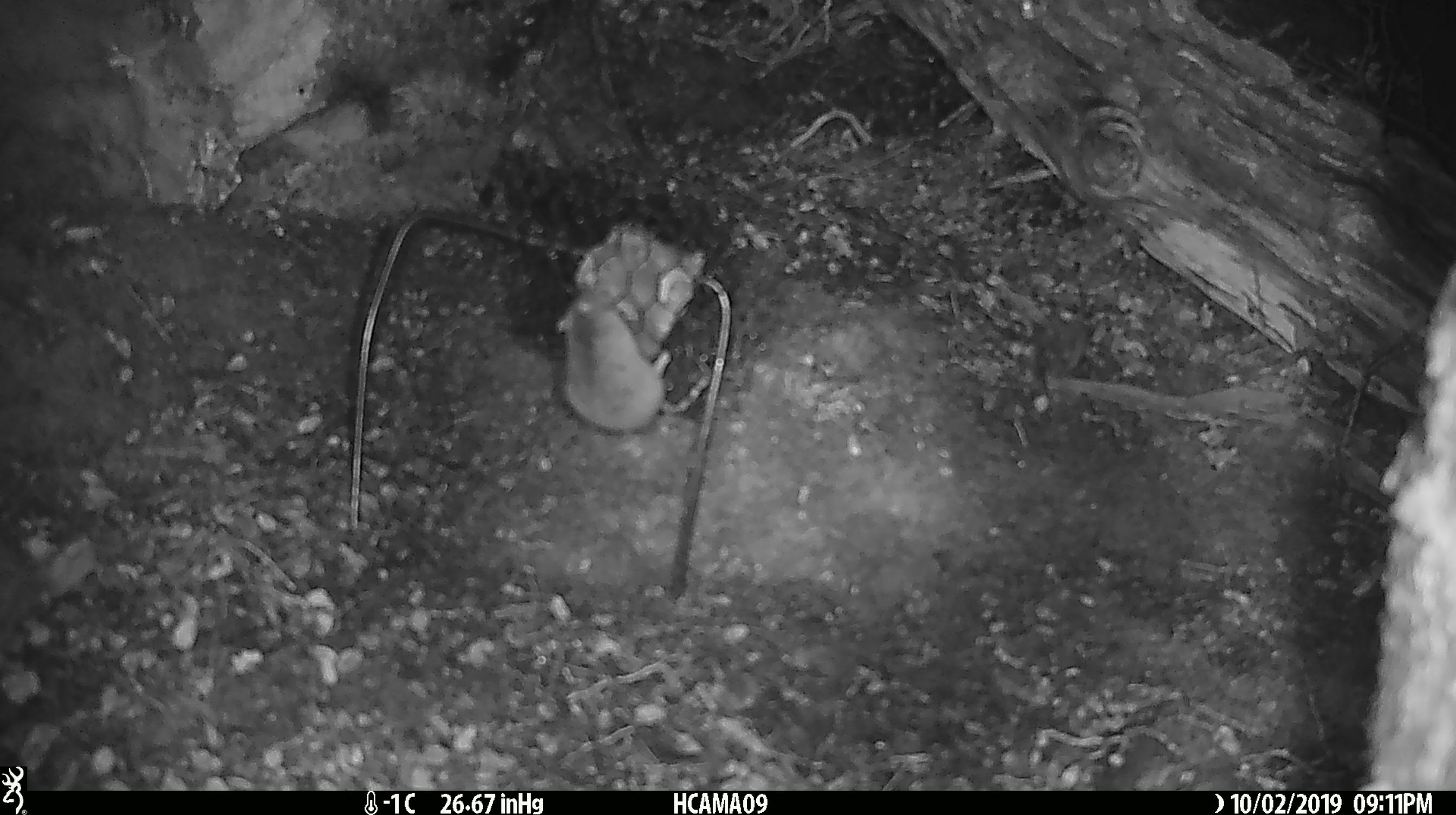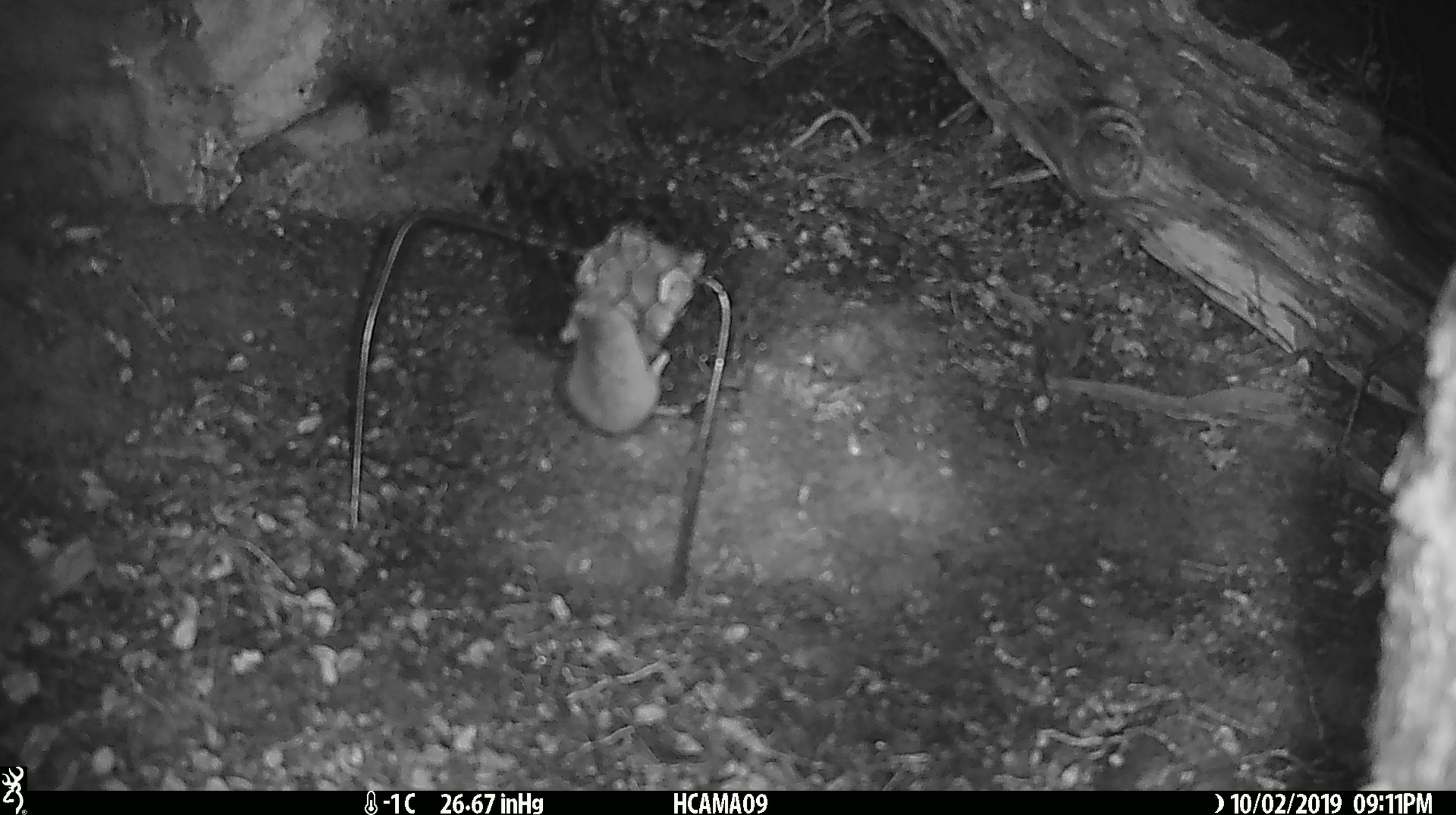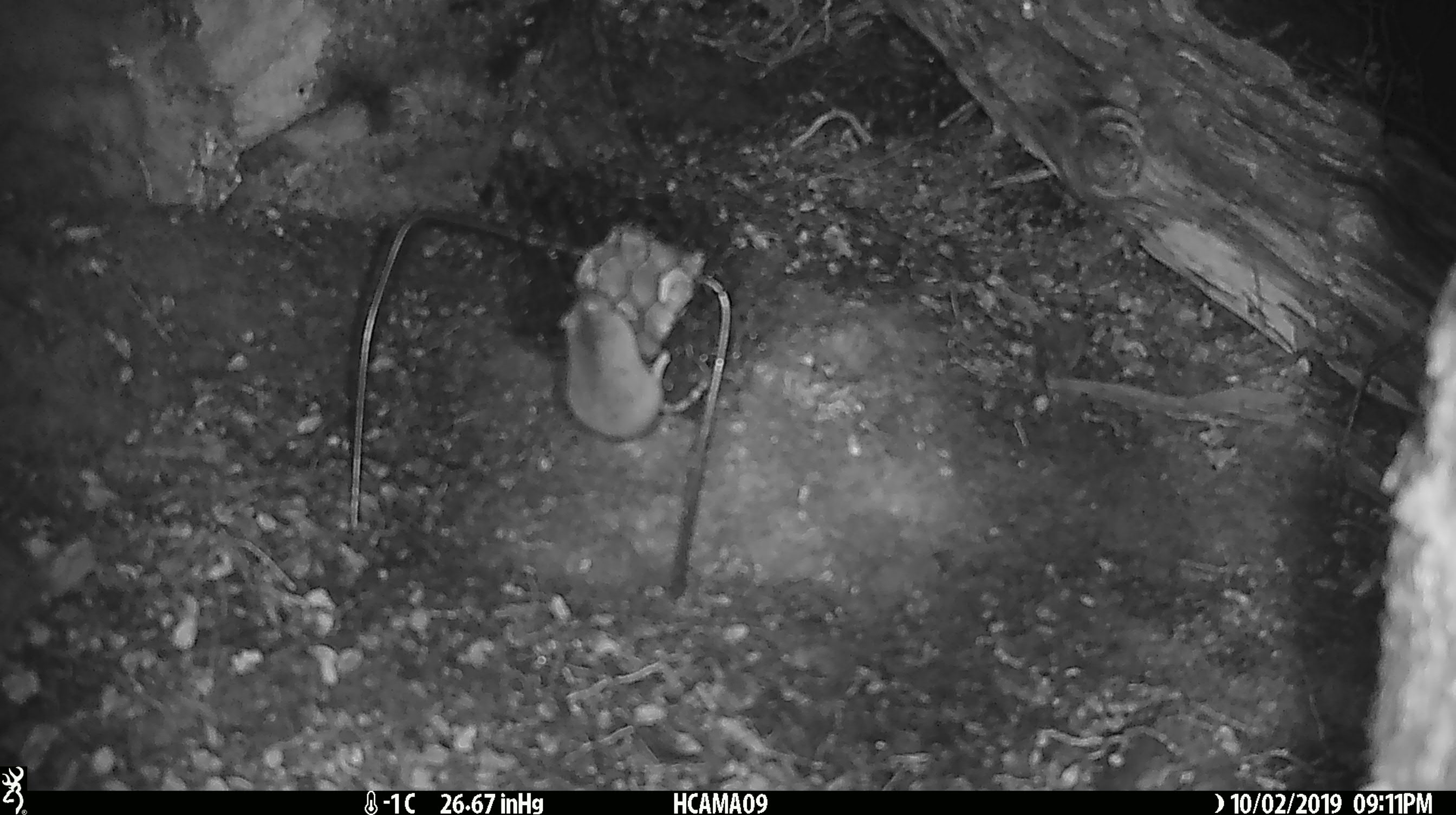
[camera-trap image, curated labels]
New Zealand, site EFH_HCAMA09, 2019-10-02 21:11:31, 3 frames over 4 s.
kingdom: Animalia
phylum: Chordata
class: Mammalia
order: Rodentia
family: Muridae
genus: Mus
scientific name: Mus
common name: mouse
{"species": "mouse (Mus)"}